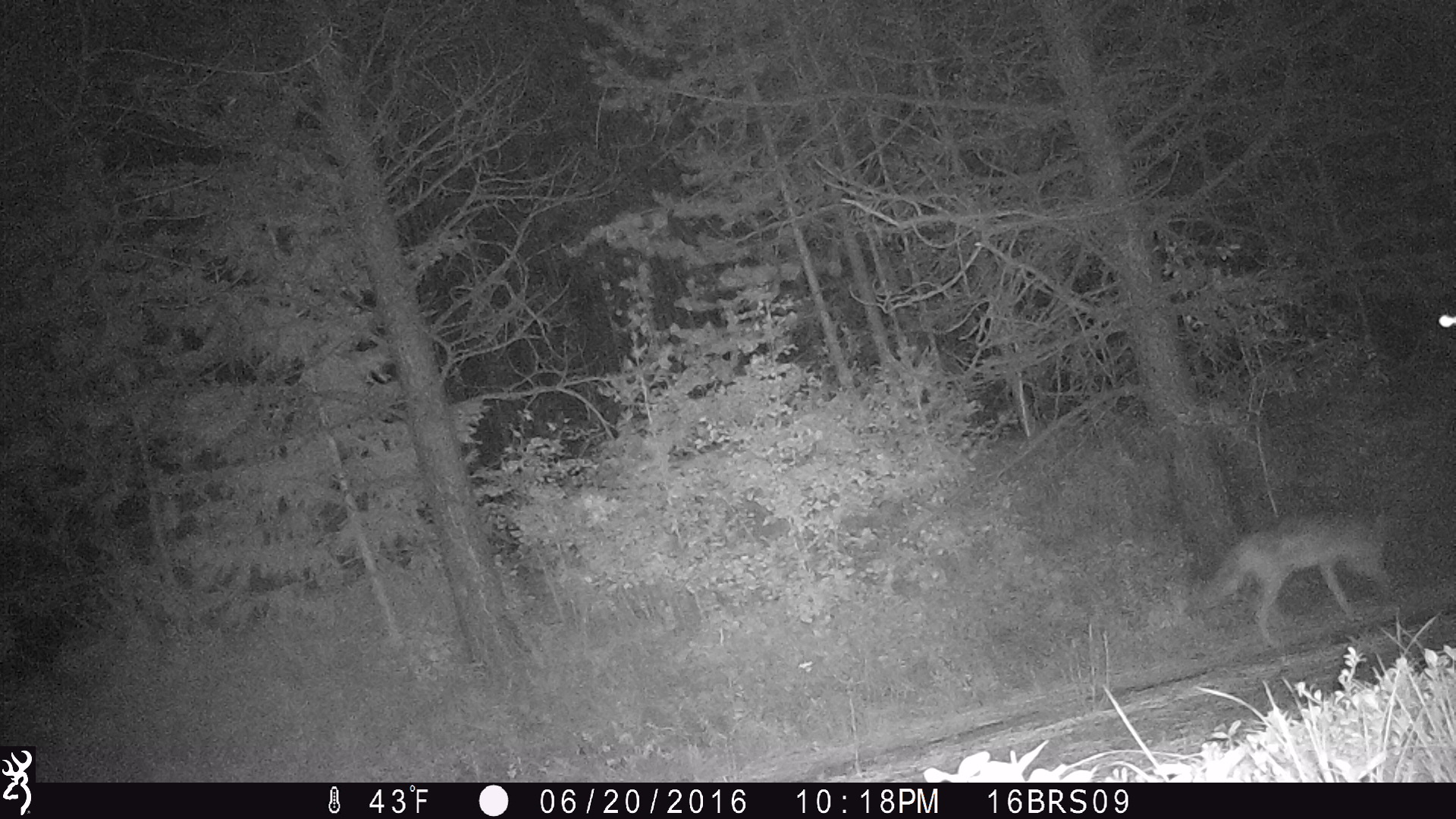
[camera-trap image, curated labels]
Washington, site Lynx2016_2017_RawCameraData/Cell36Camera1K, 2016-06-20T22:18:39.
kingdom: Animalia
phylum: Chordata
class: Mammalia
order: Carnivora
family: Canidae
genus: Canis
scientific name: Canis latrans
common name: coyote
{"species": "Canis latrans (coyote)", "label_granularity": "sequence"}